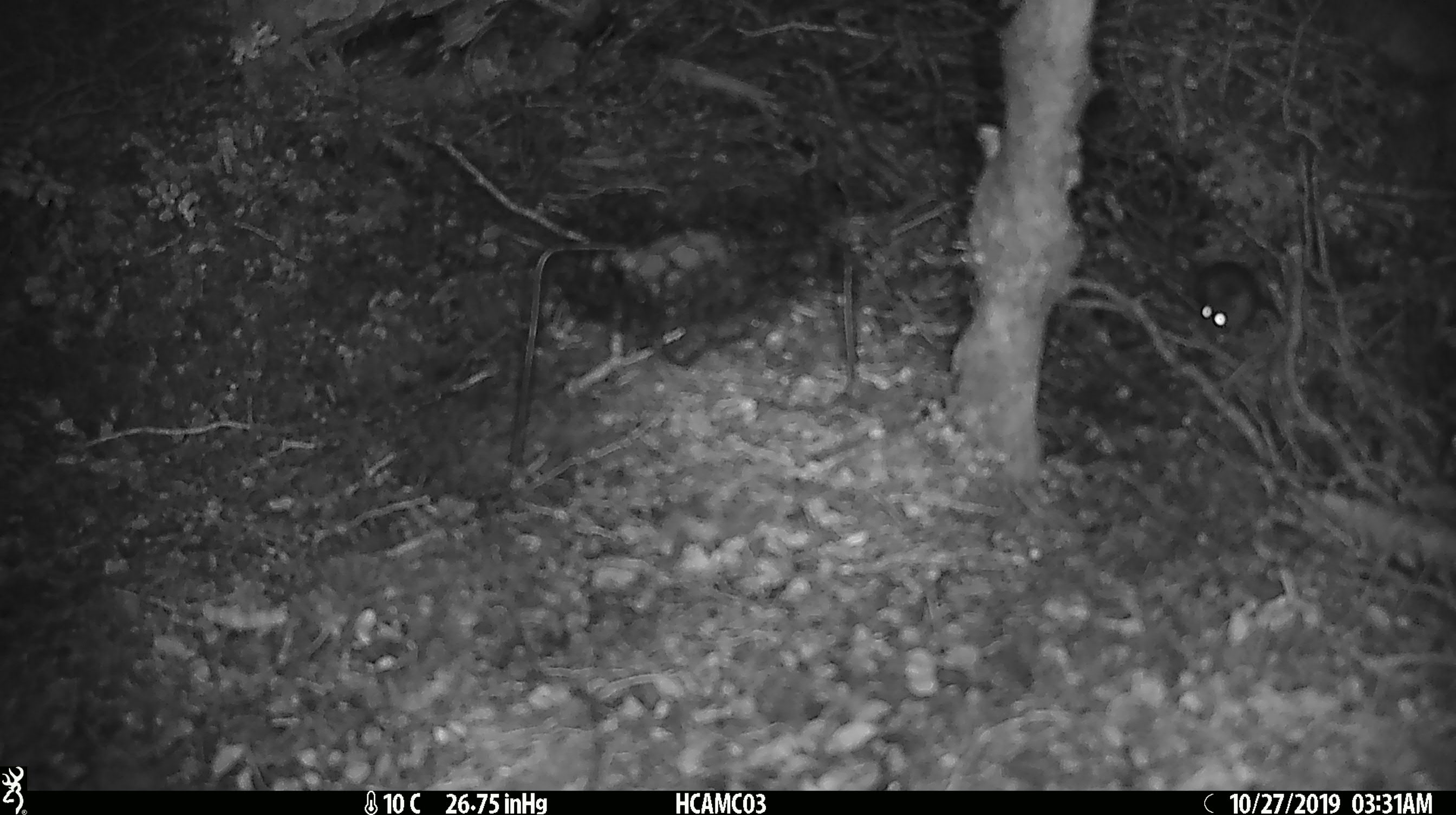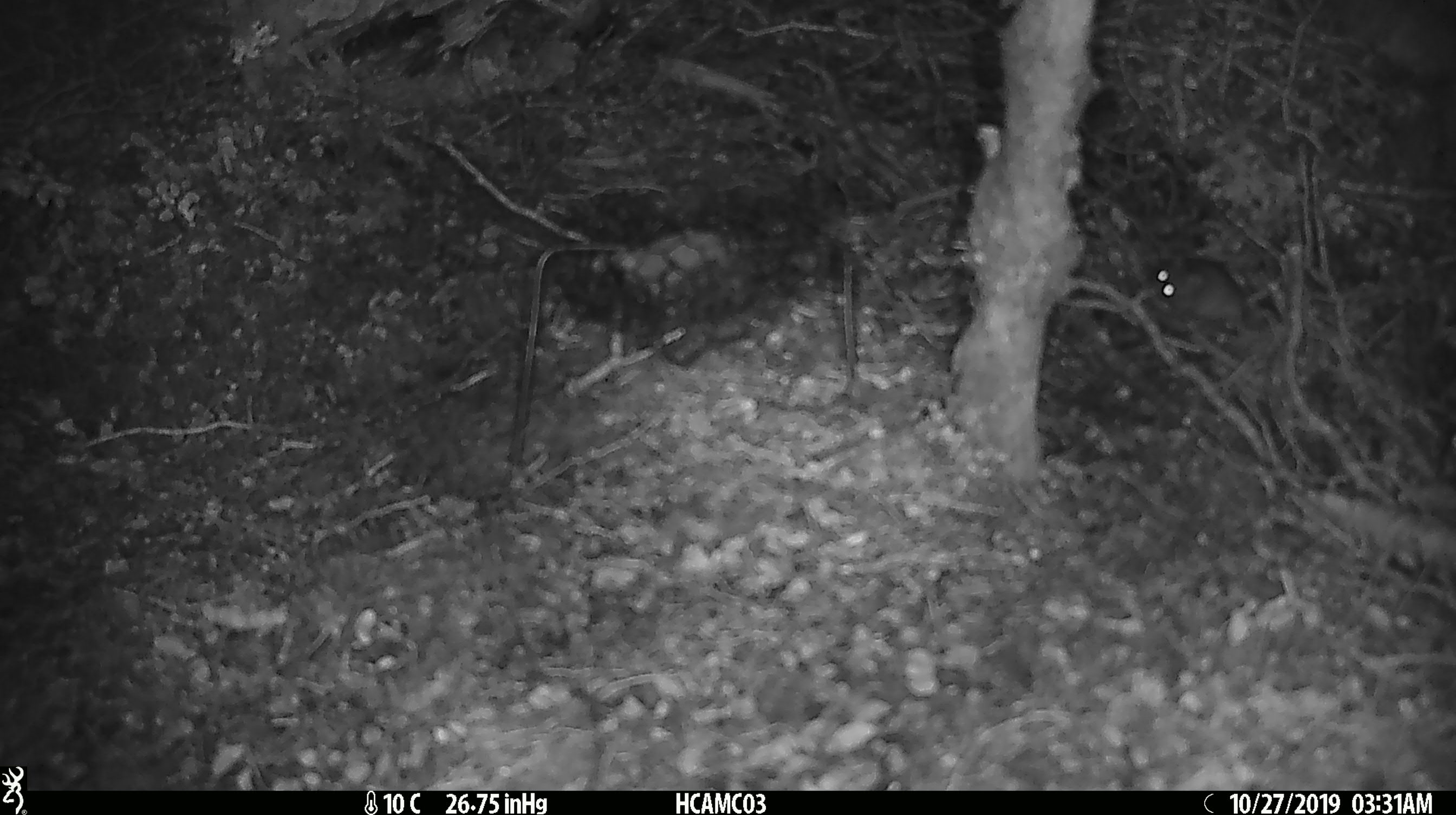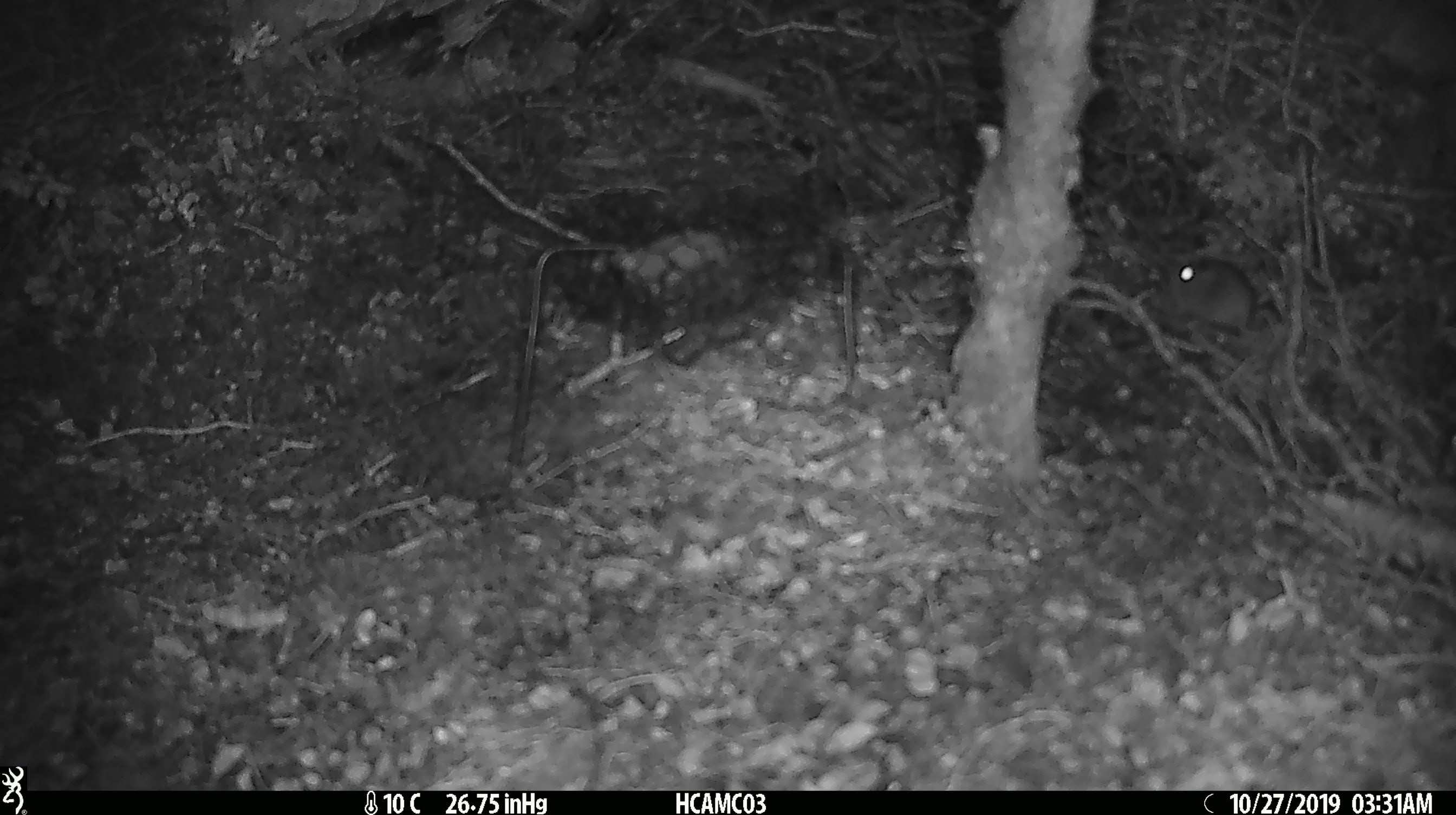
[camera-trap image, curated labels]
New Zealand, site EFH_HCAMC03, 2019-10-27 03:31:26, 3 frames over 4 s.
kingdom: Animalia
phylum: Chordata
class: Mammalia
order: Rodentia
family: Muridae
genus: Mus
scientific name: Mus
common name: mouse